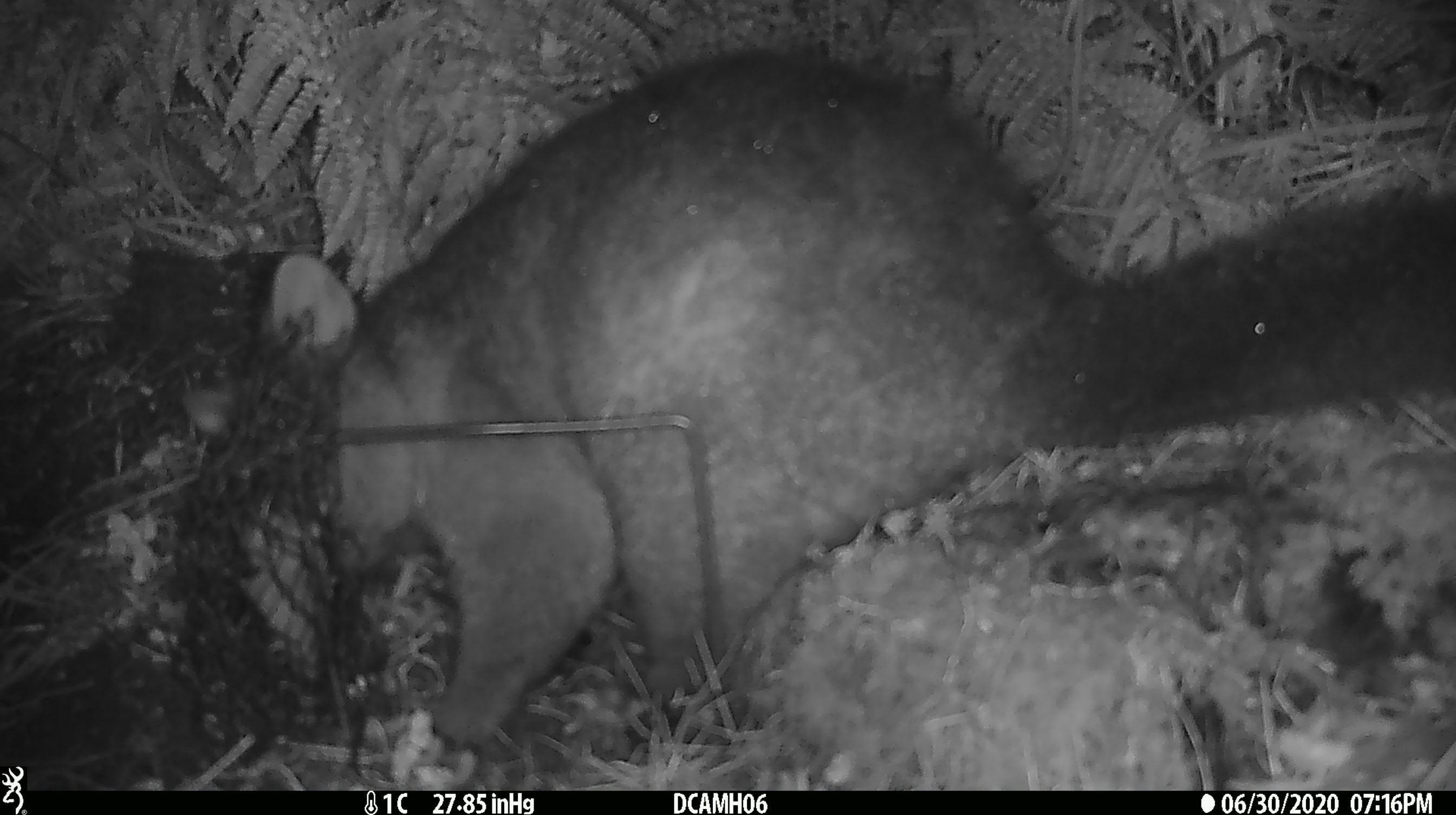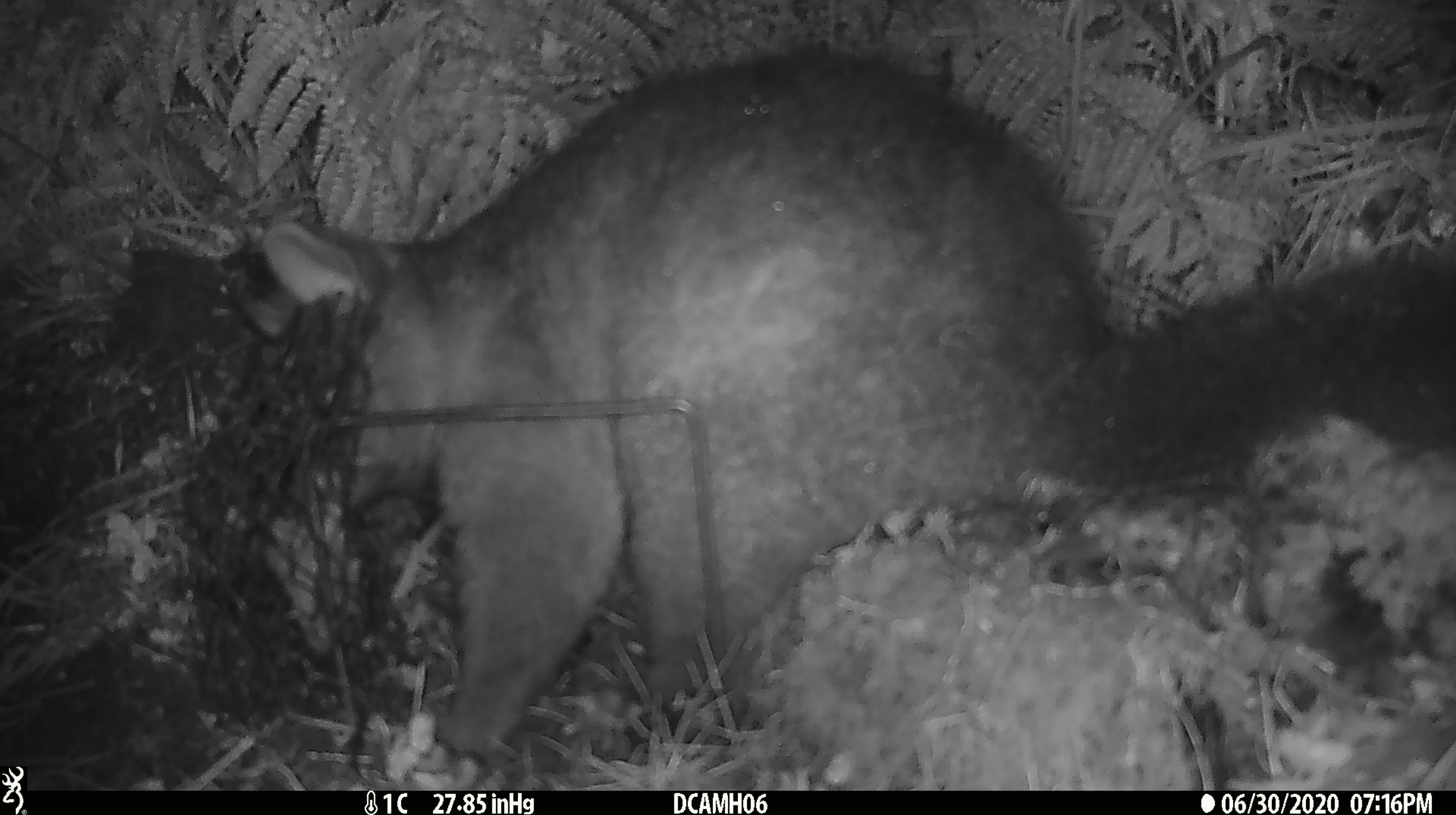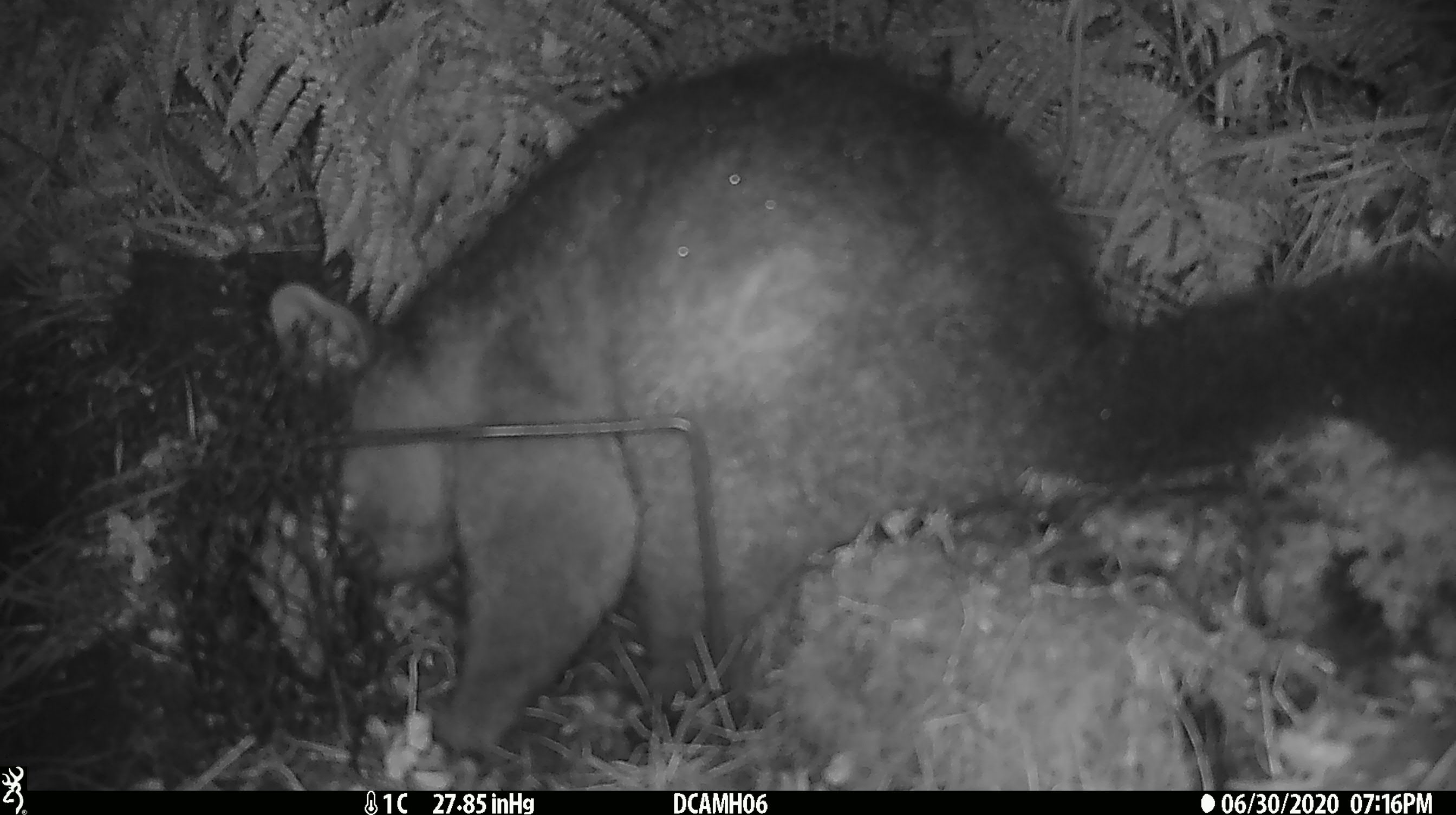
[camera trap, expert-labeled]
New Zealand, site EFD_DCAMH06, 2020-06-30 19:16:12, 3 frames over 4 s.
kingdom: Animalia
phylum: Chordata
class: Mammalia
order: Diprotodontia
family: Phalangeridae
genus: Trichosurus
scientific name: Trichosurus vulpecula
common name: common brushtail possum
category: possum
Possum (common brushtail possum) (Trichosurus vulpecula).